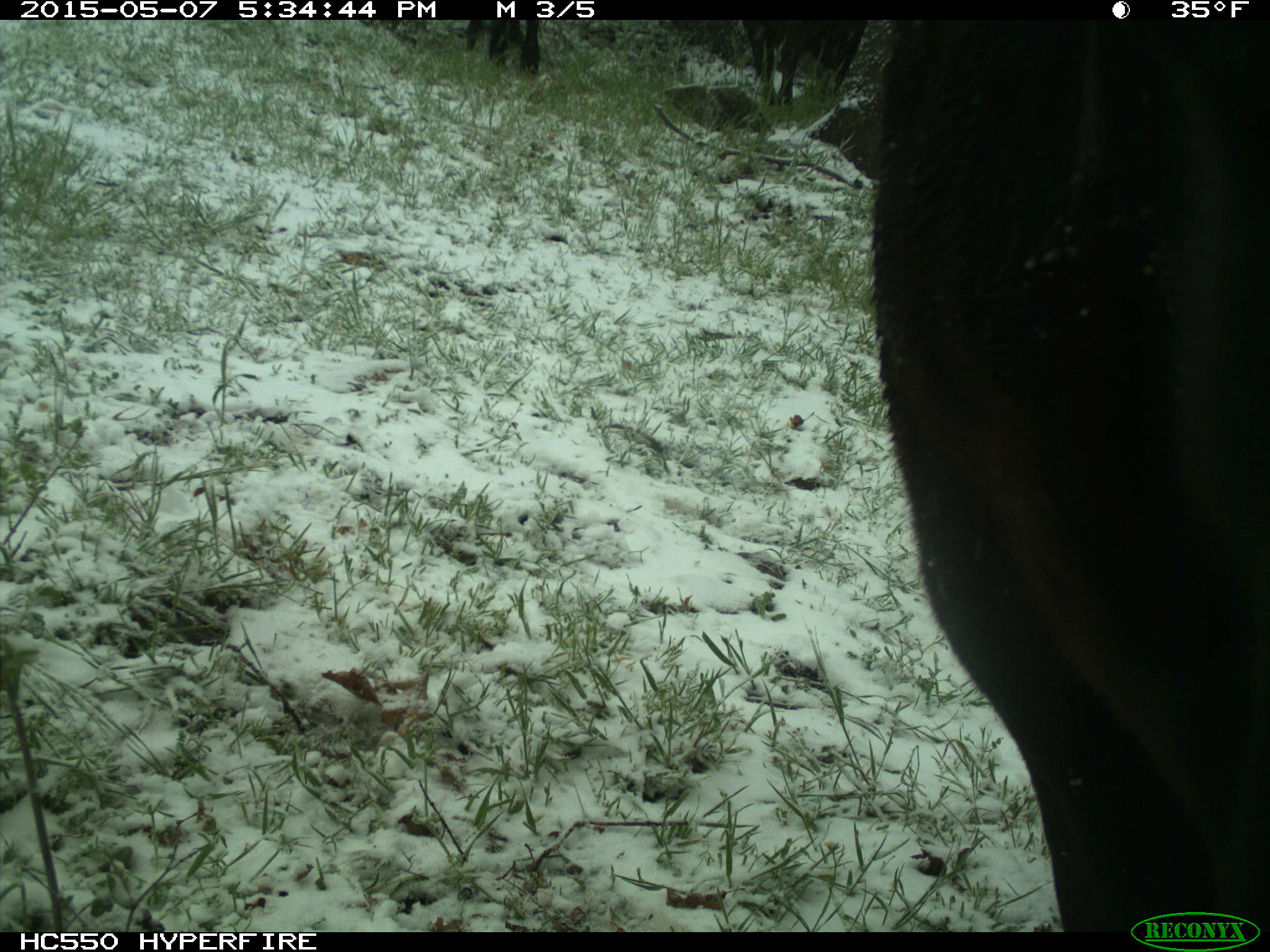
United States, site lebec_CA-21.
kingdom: Animalia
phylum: Chordata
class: Mammalia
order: Artiodactyla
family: Bovidae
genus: Bos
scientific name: Bos taurus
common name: domestic cow